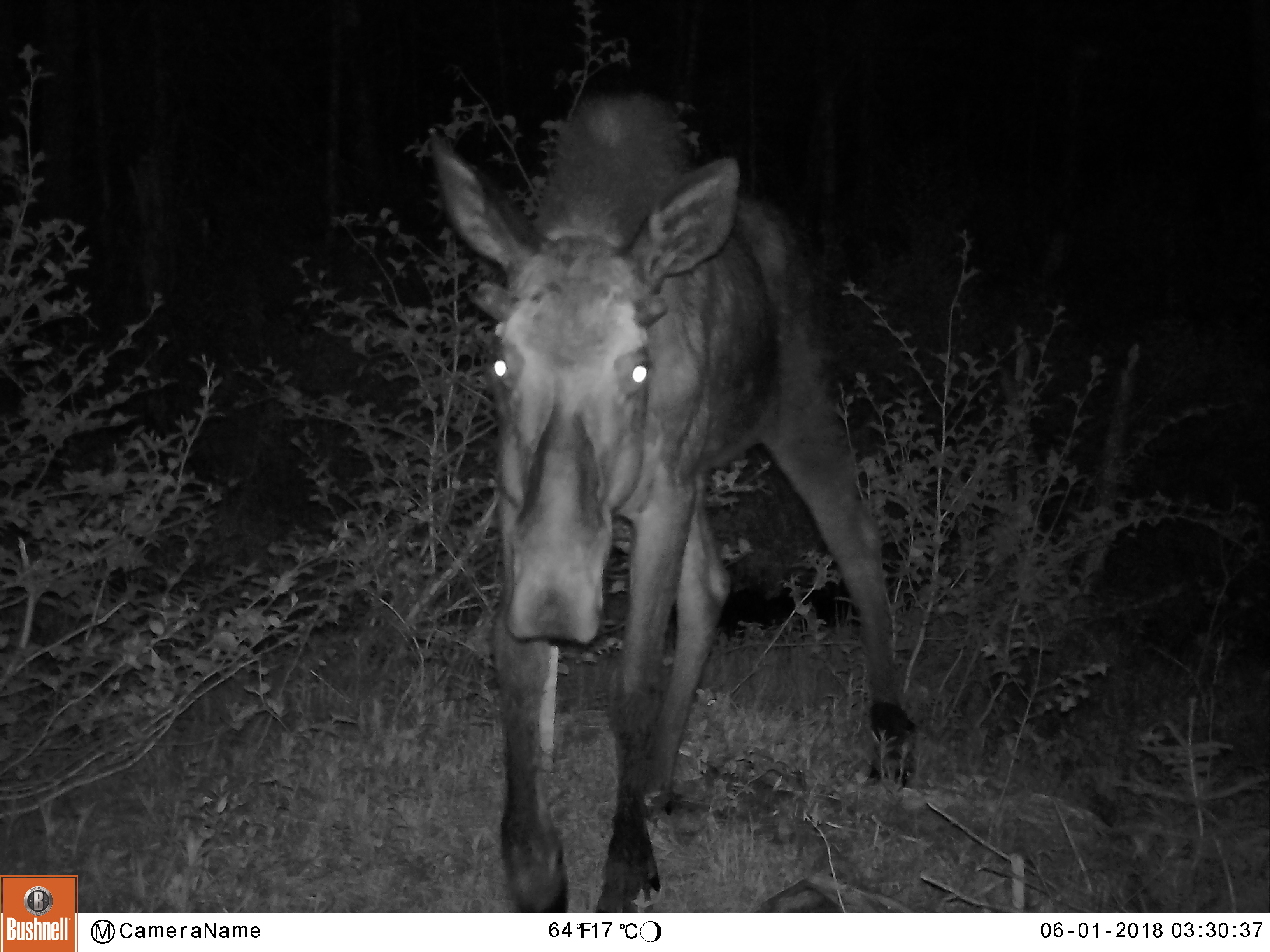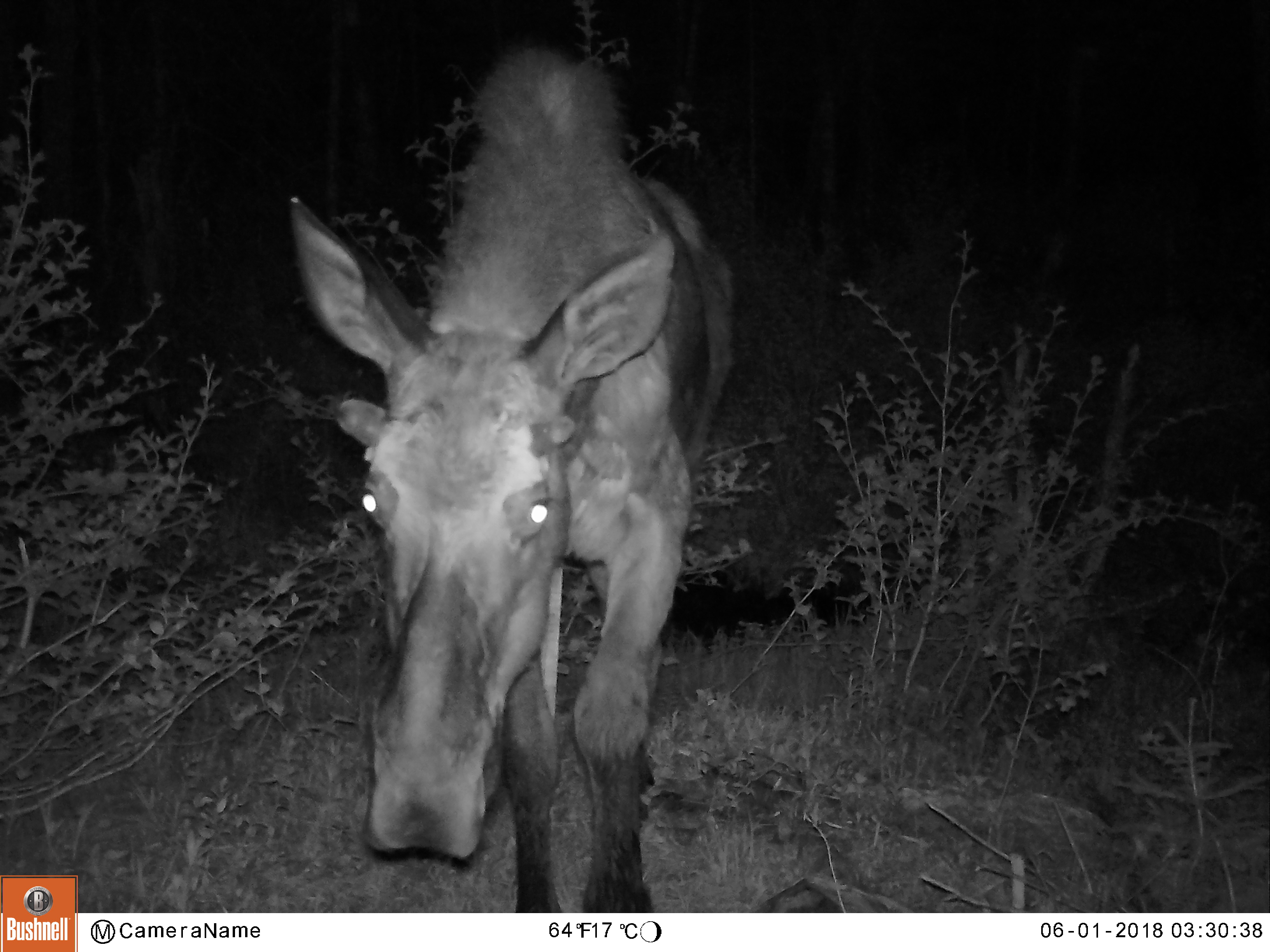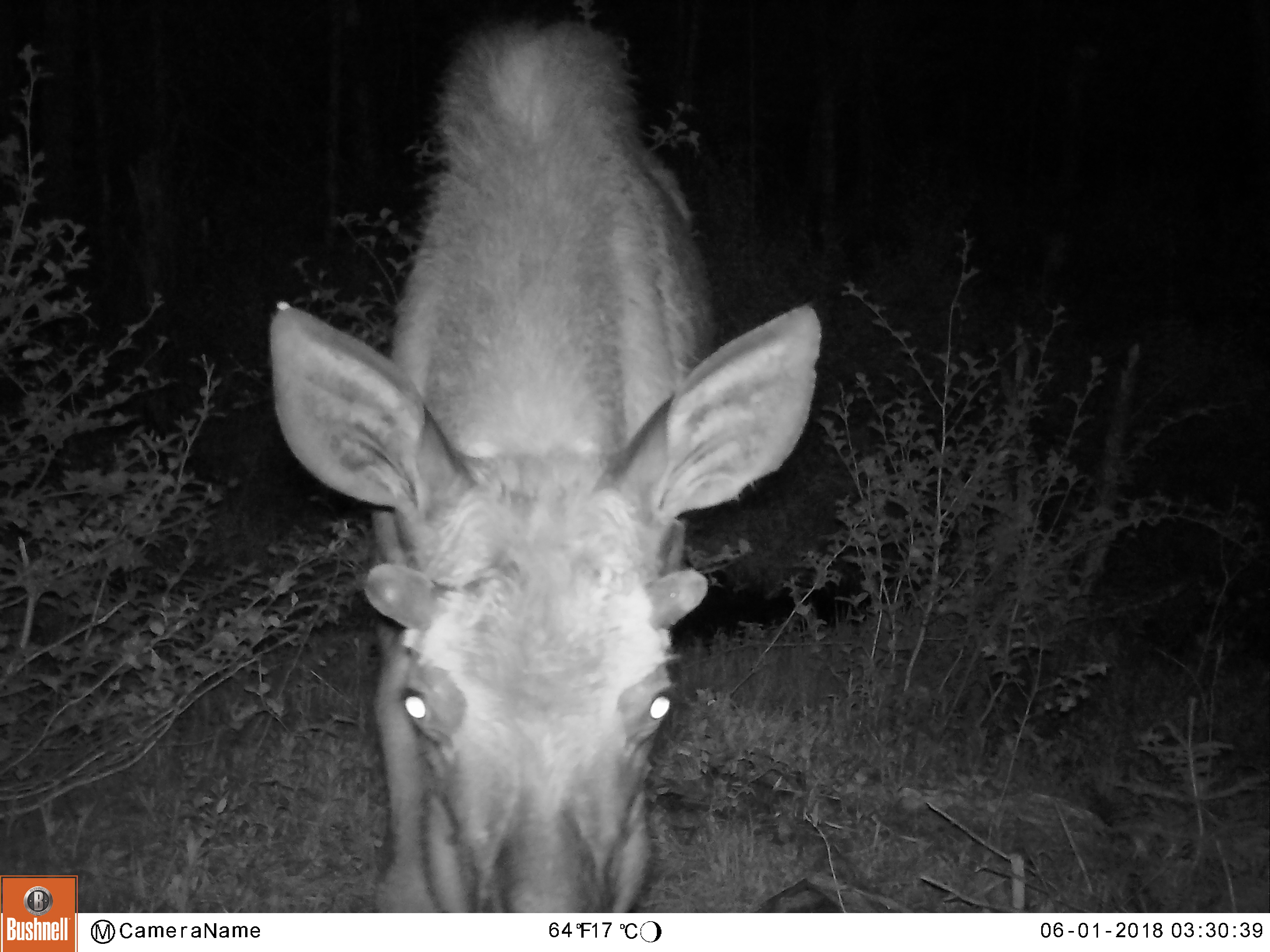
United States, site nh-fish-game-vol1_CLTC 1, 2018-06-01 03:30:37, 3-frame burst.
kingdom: Animalia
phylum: Chordata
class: Mammalia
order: Artiodactyla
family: Cervidae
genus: Alces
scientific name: Alces alces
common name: moose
Moose (Alces alces).